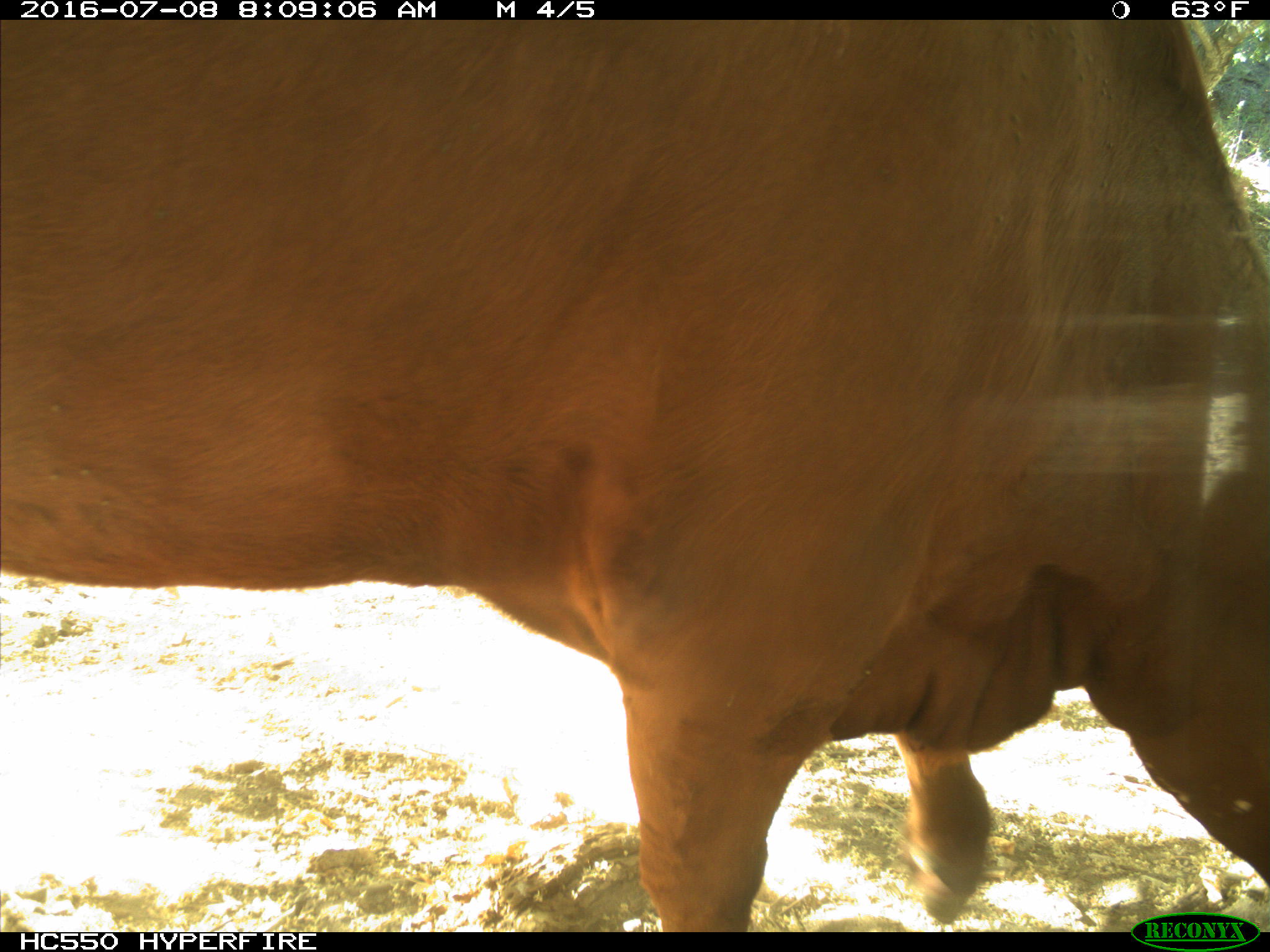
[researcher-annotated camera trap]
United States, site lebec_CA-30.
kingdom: Animalia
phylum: Chordata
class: Mammalia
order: Artiodactyla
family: Bovidae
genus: Bos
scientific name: Bos taurus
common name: domestic cow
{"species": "Bos taurus (domestic cow)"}